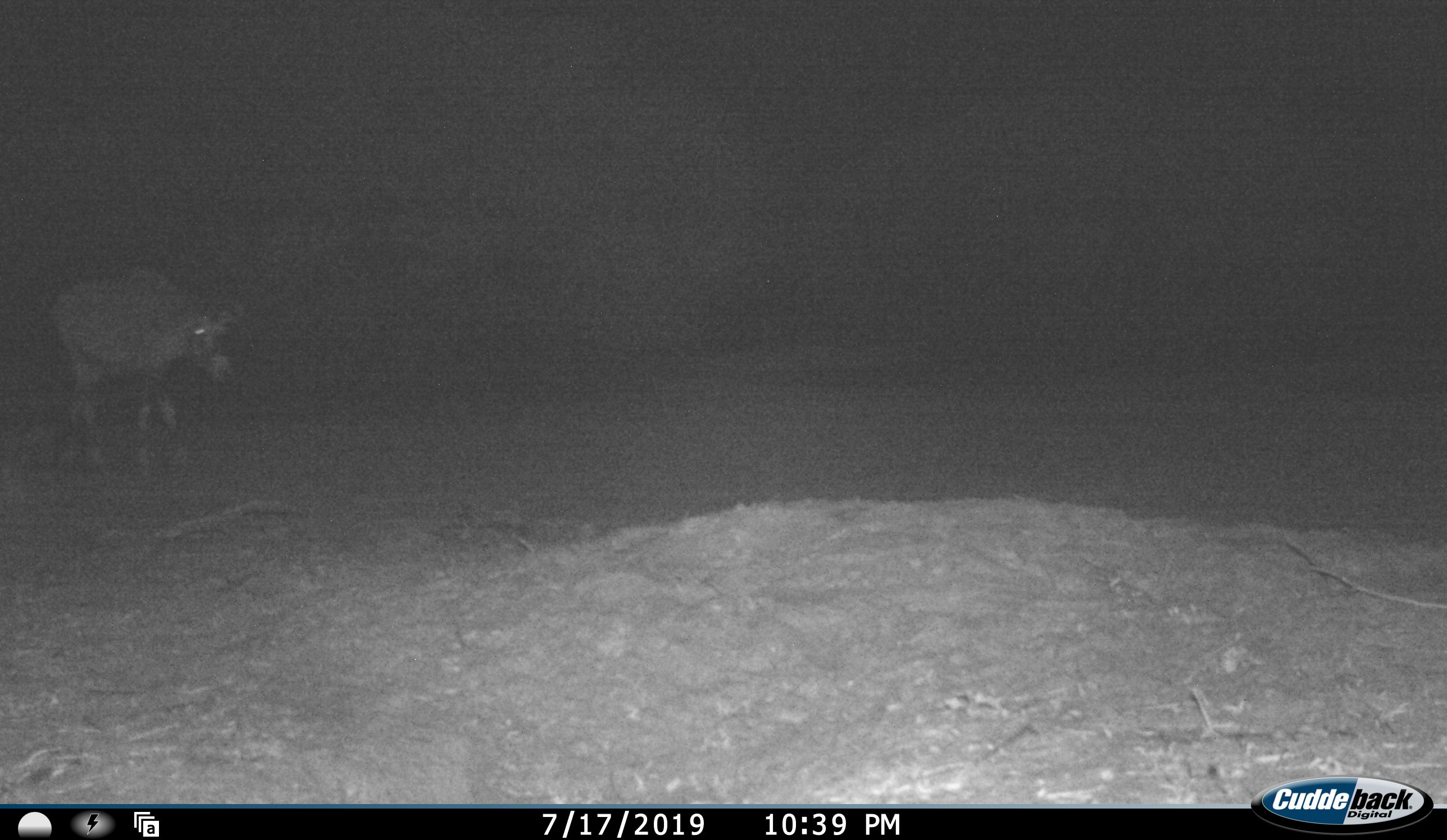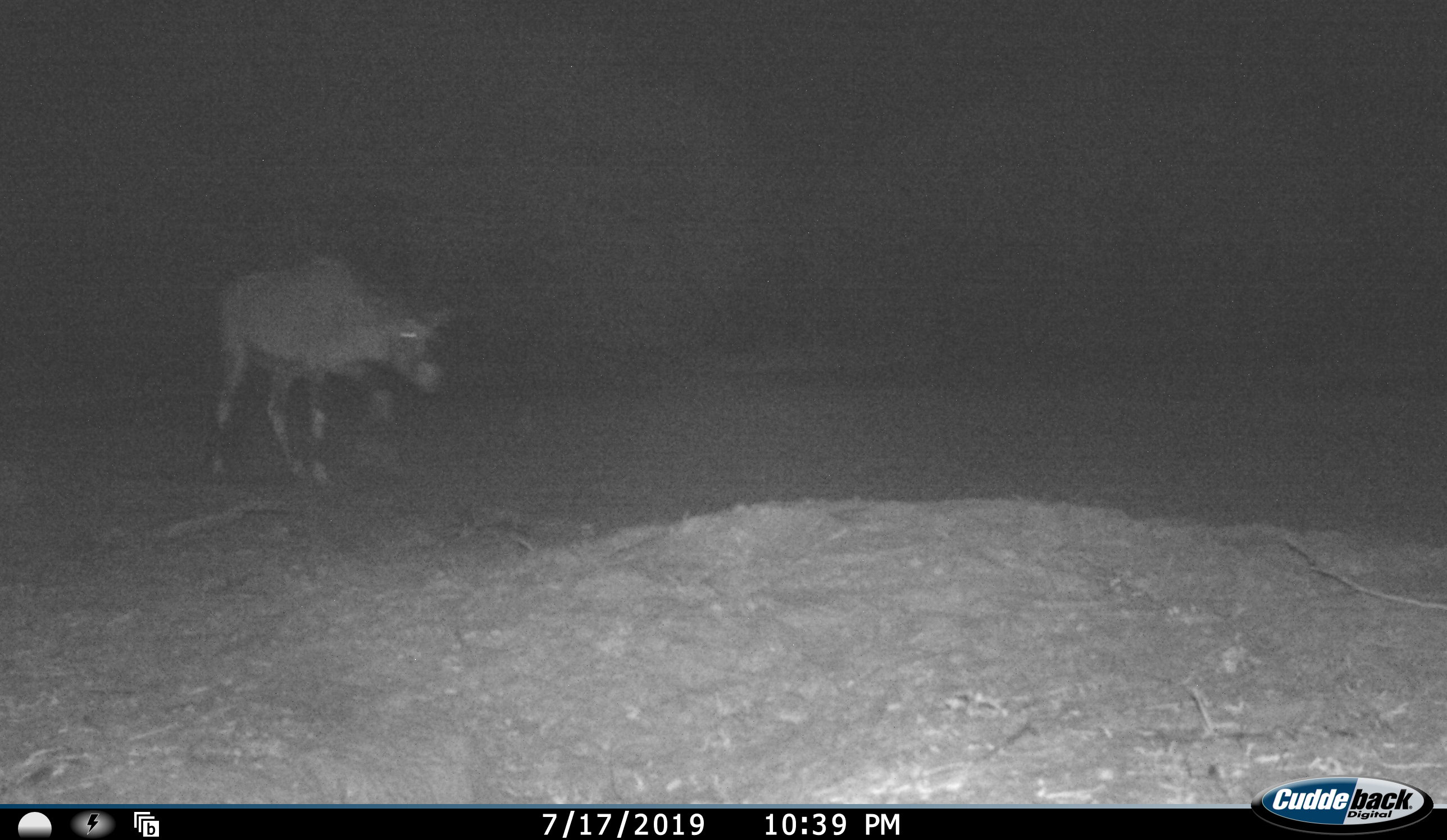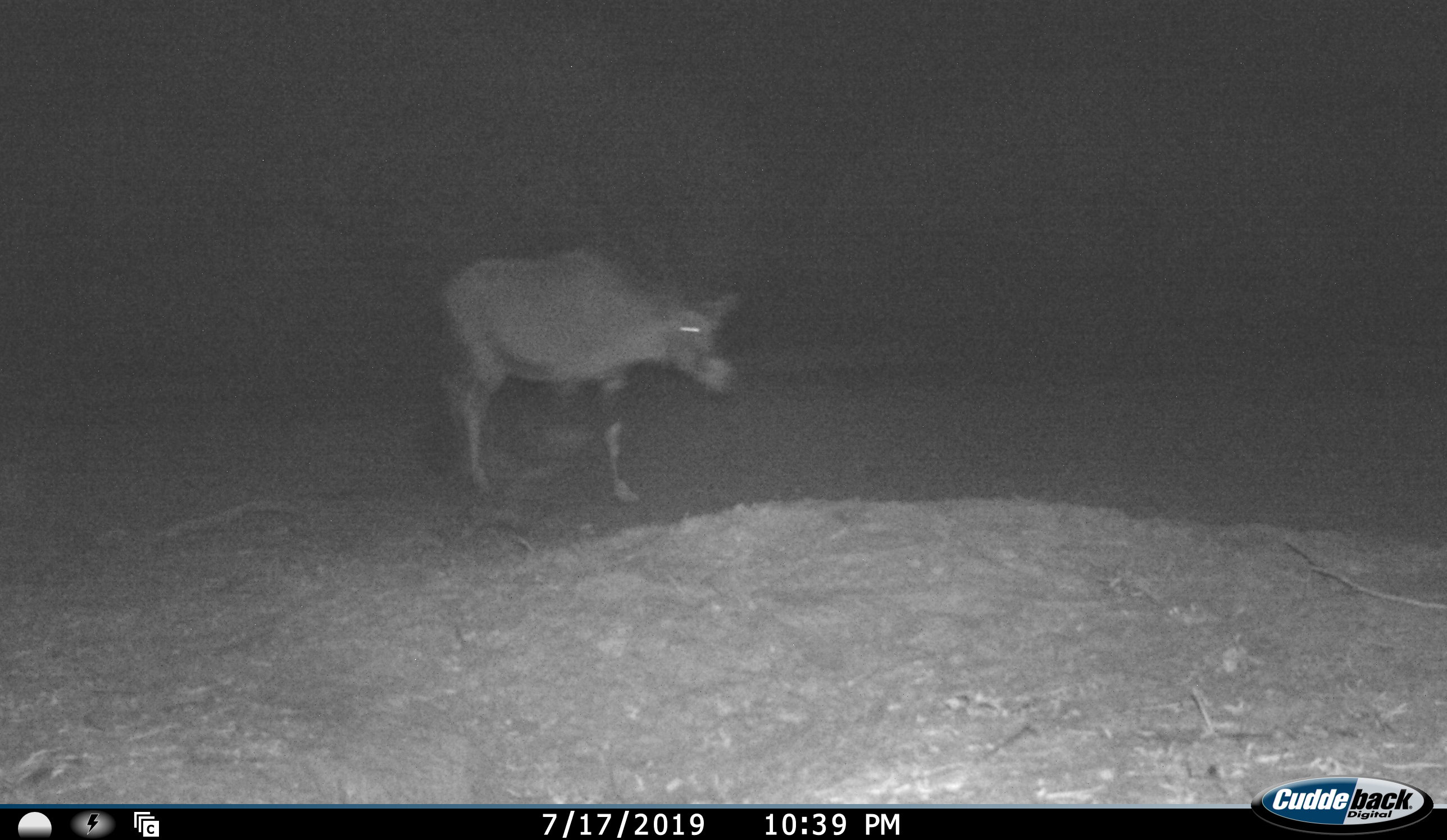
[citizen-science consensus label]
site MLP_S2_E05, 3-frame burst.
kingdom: Animalia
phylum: Chordata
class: Mammalia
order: Artiodactyla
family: Bovidae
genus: Oryx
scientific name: Oryx gazella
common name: gemsbok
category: oryx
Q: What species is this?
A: Oryx (gemsbok) (Oryx gazella).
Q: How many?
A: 1.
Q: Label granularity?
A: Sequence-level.